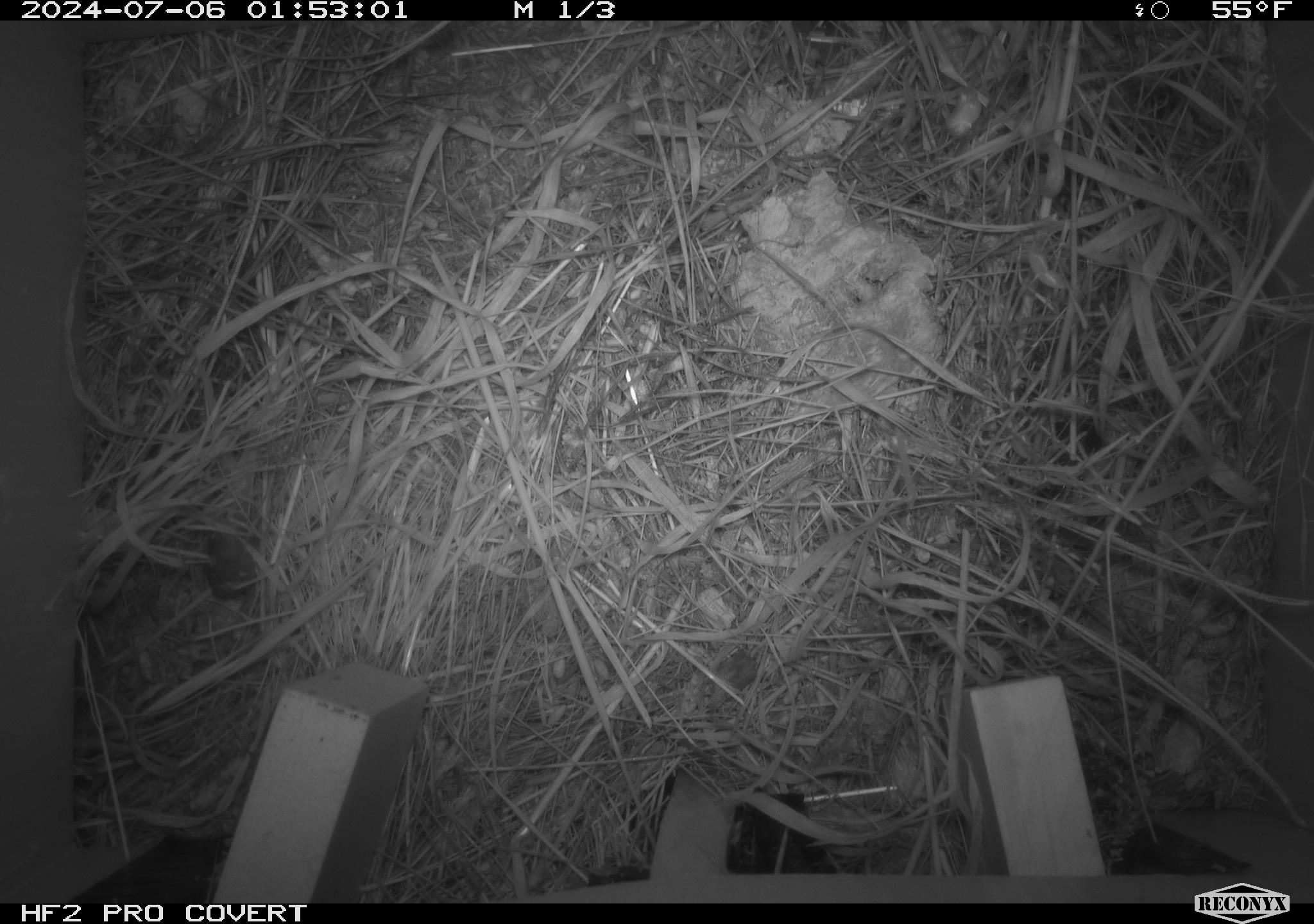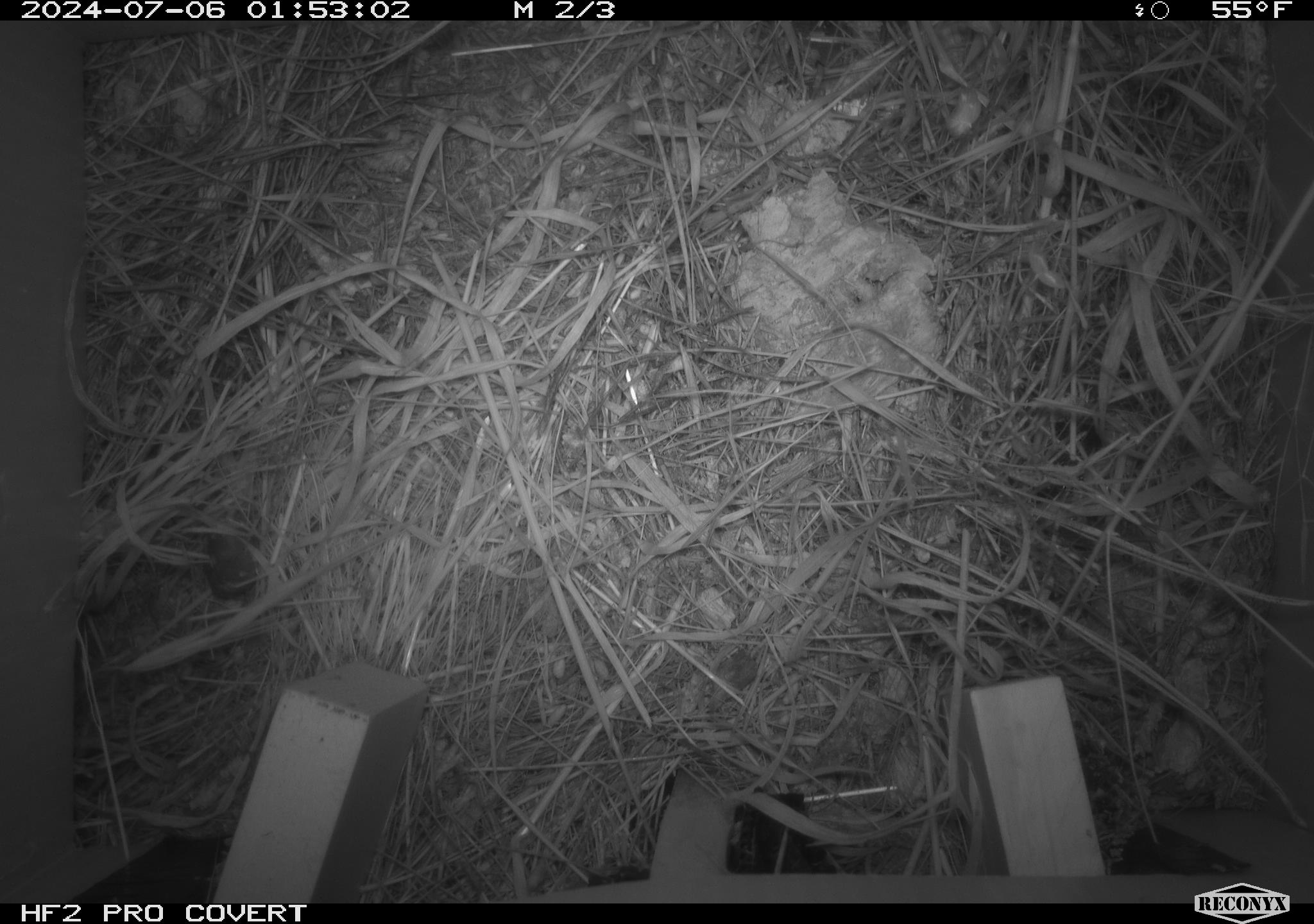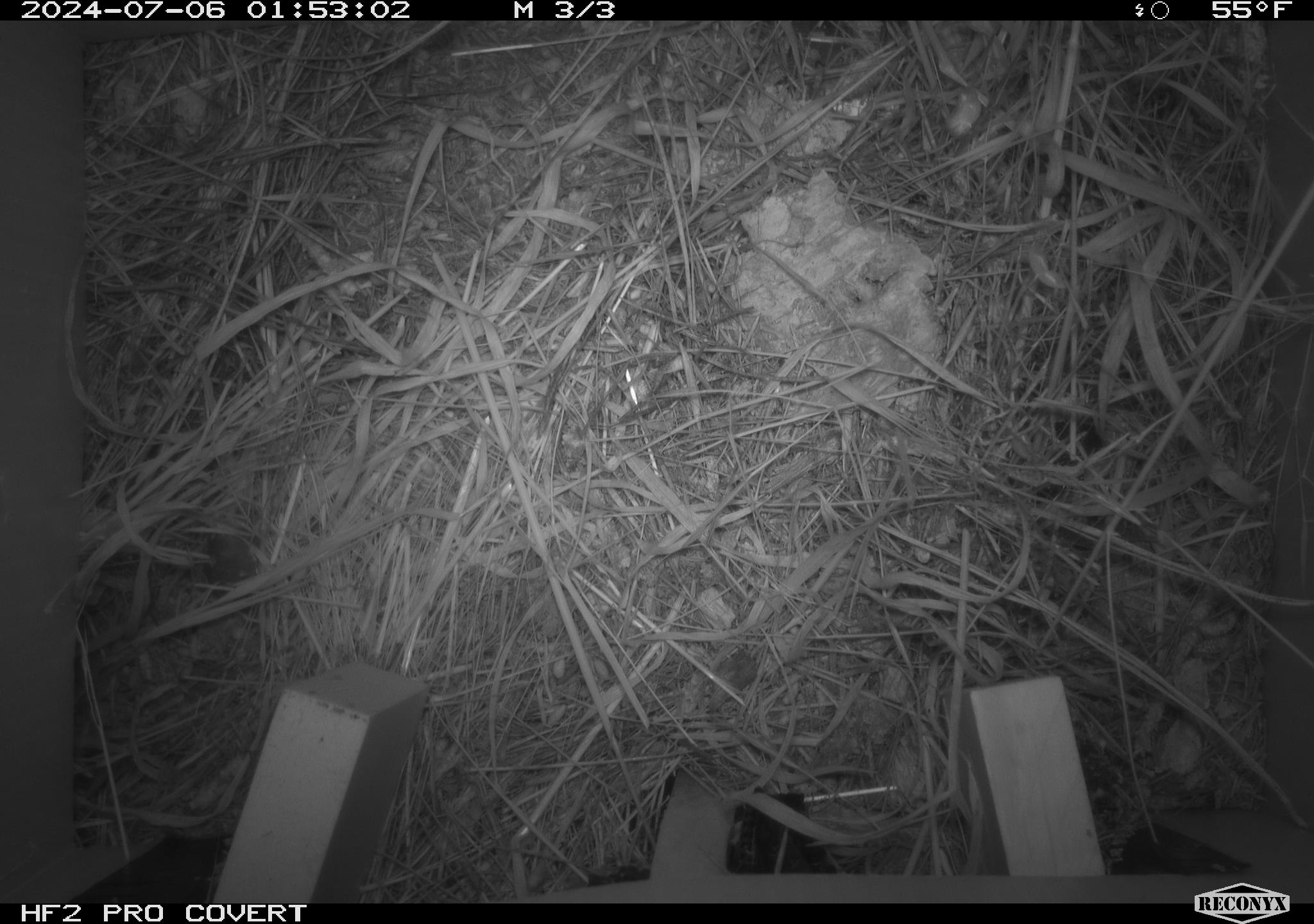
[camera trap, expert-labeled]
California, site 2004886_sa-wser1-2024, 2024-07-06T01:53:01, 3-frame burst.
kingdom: Animalia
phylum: Chordata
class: Mammalia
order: Rodentia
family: Cricetidae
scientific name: Arvicolinae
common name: voles, lemmings, and muskrats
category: arvicolinae subfamily